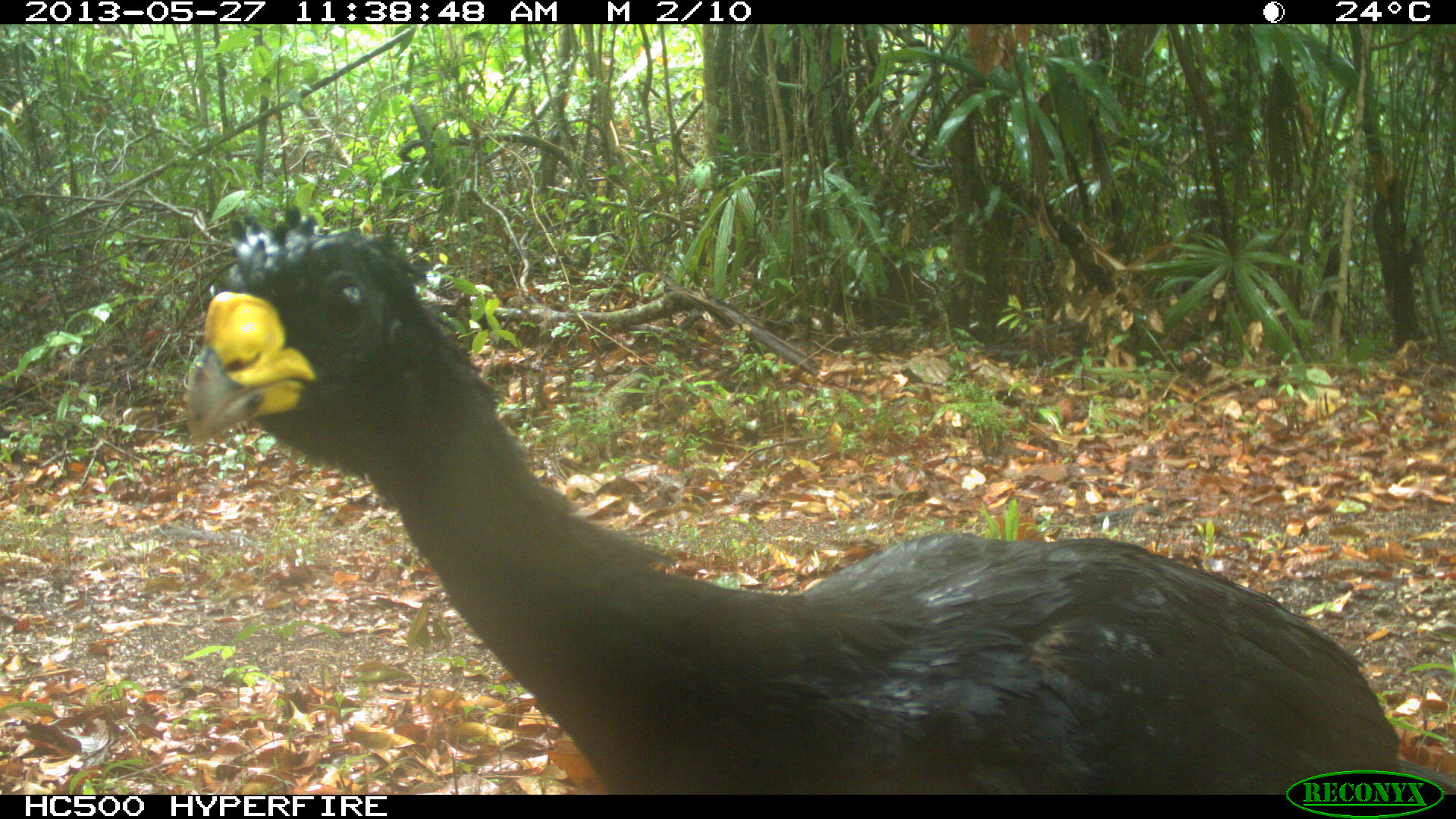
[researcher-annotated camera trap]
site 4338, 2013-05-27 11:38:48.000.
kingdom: Animalia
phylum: Chordata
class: Aves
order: Galliformes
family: Cracidae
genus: Crax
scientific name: Crax rubra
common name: great curassow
Crax rubra (great curassow), count 1, sex male.